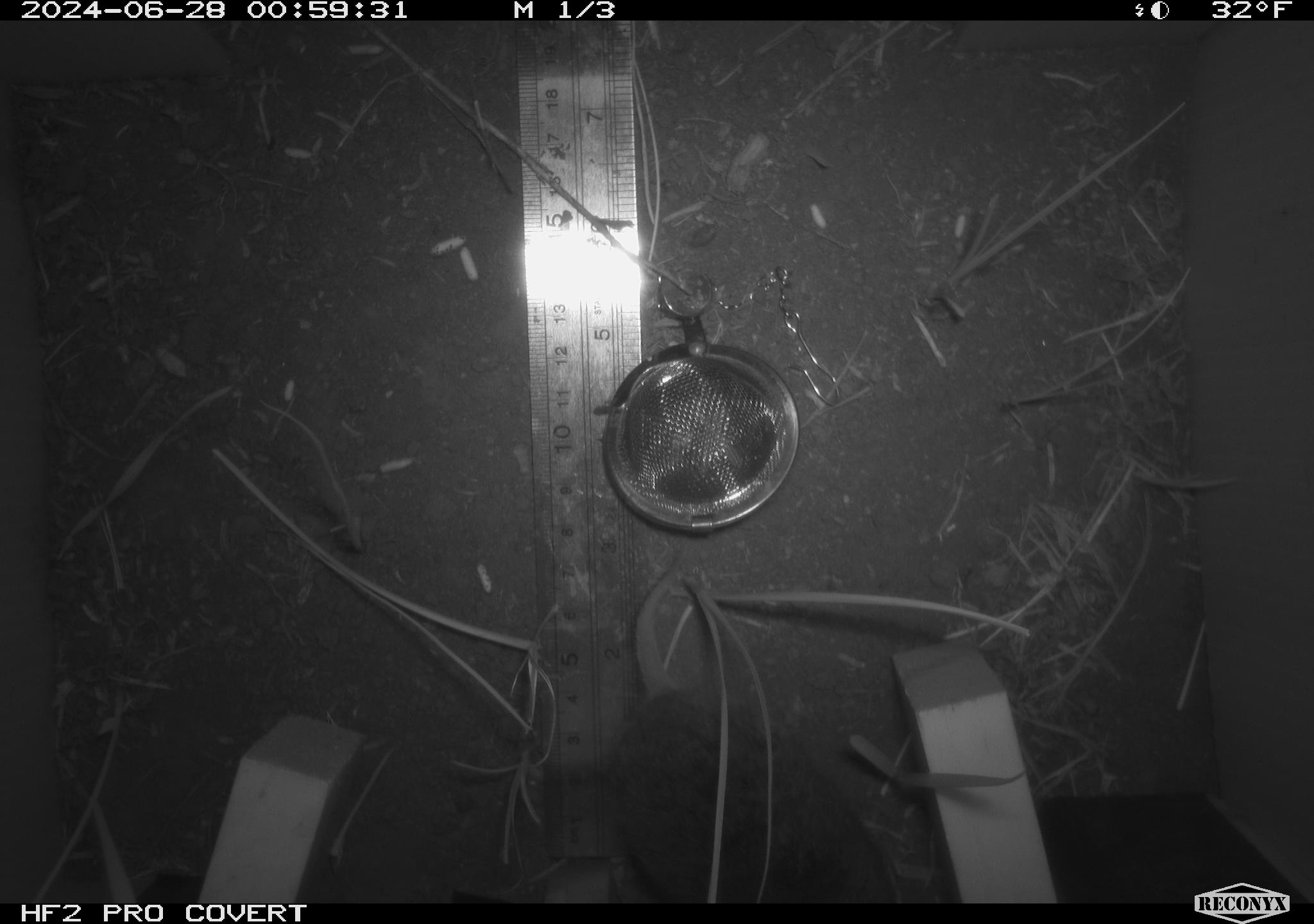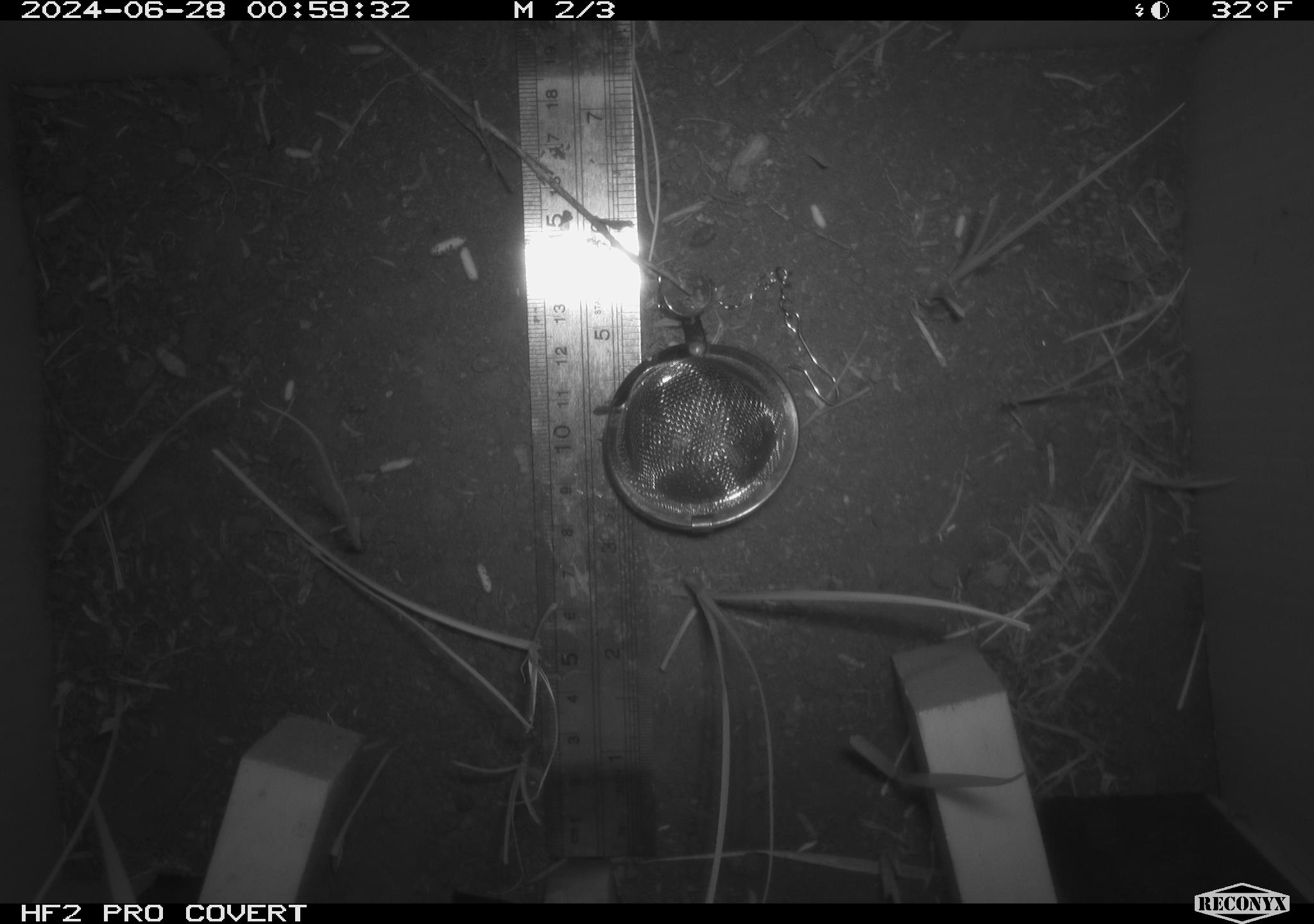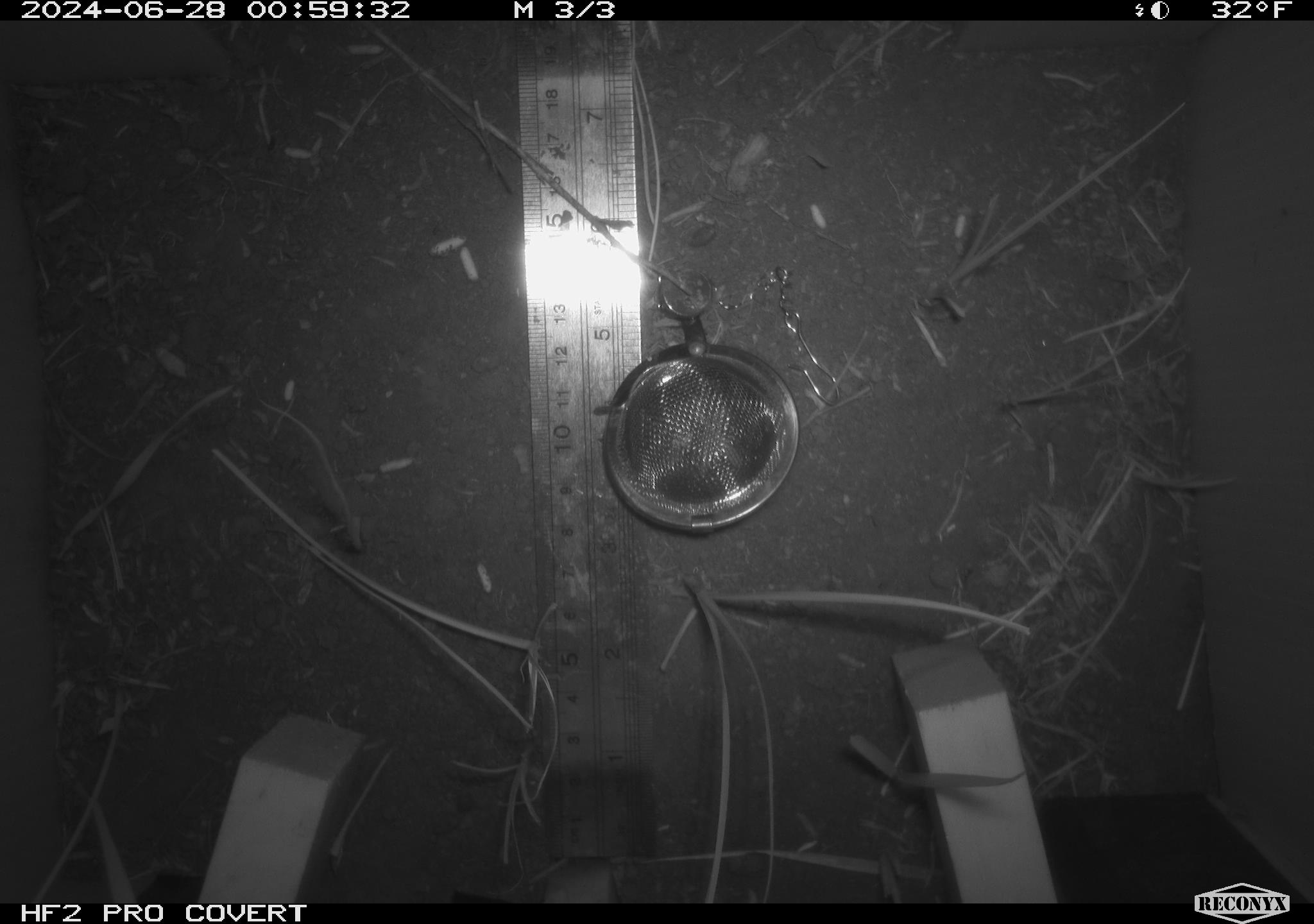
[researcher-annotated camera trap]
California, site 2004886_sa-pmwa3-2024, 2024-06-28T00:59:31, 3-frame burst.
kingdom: Animalia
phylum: Chordata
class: Mammalia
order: Rodentia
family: Cricetidae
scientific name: Arvicolinae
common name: voles, lemmings, and muskrats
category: arvicolinae subfamily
Arvicolinae subfamily (voles, lemmings, and muskrats) (Arvicolinae).